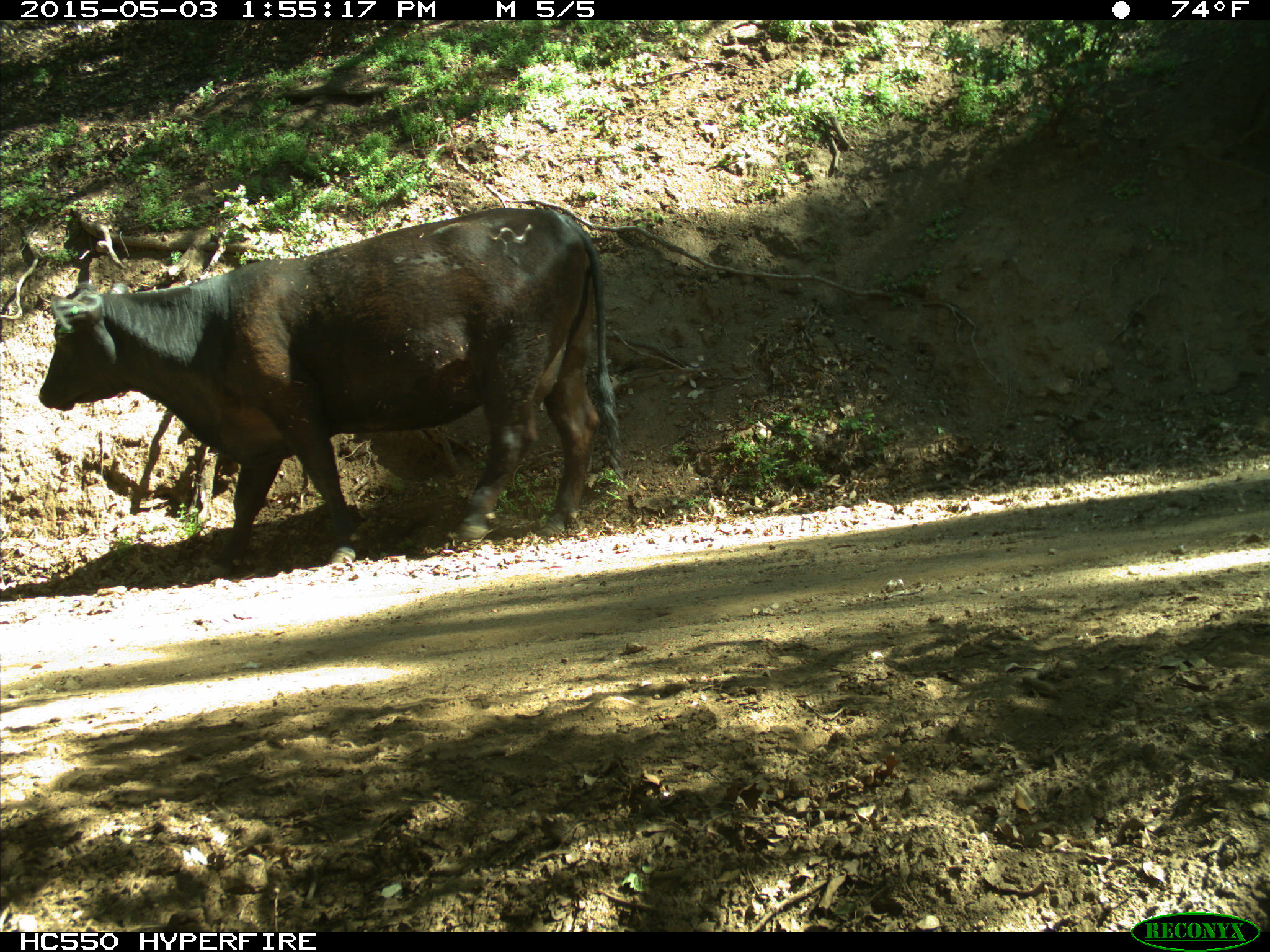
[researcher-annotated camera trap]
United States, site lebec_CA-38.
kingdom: Animalia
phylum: Chordata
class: Mammalia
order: Artiodactyla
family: Bovidae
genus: Bos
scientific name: Bos taurus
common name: domestic cow